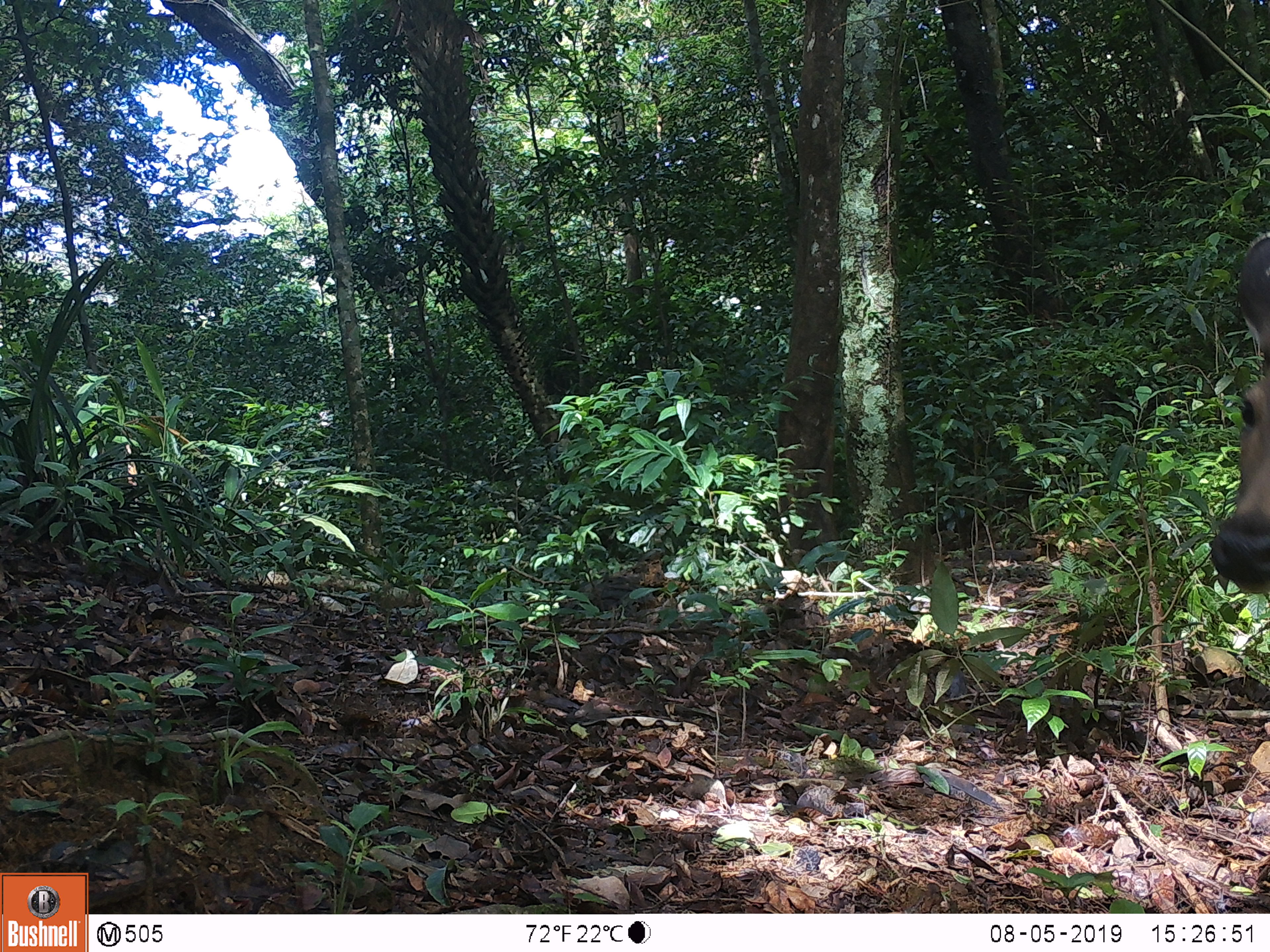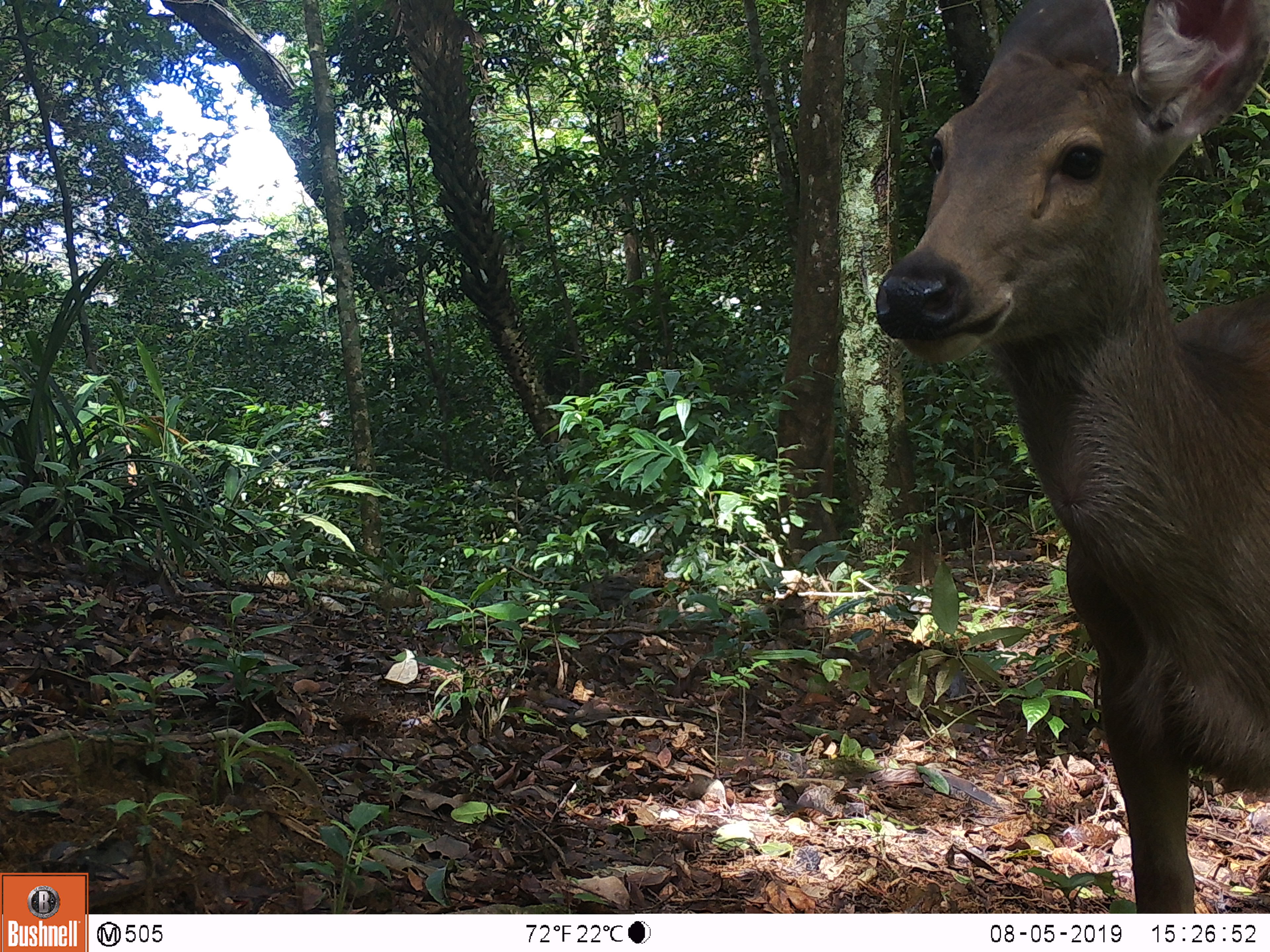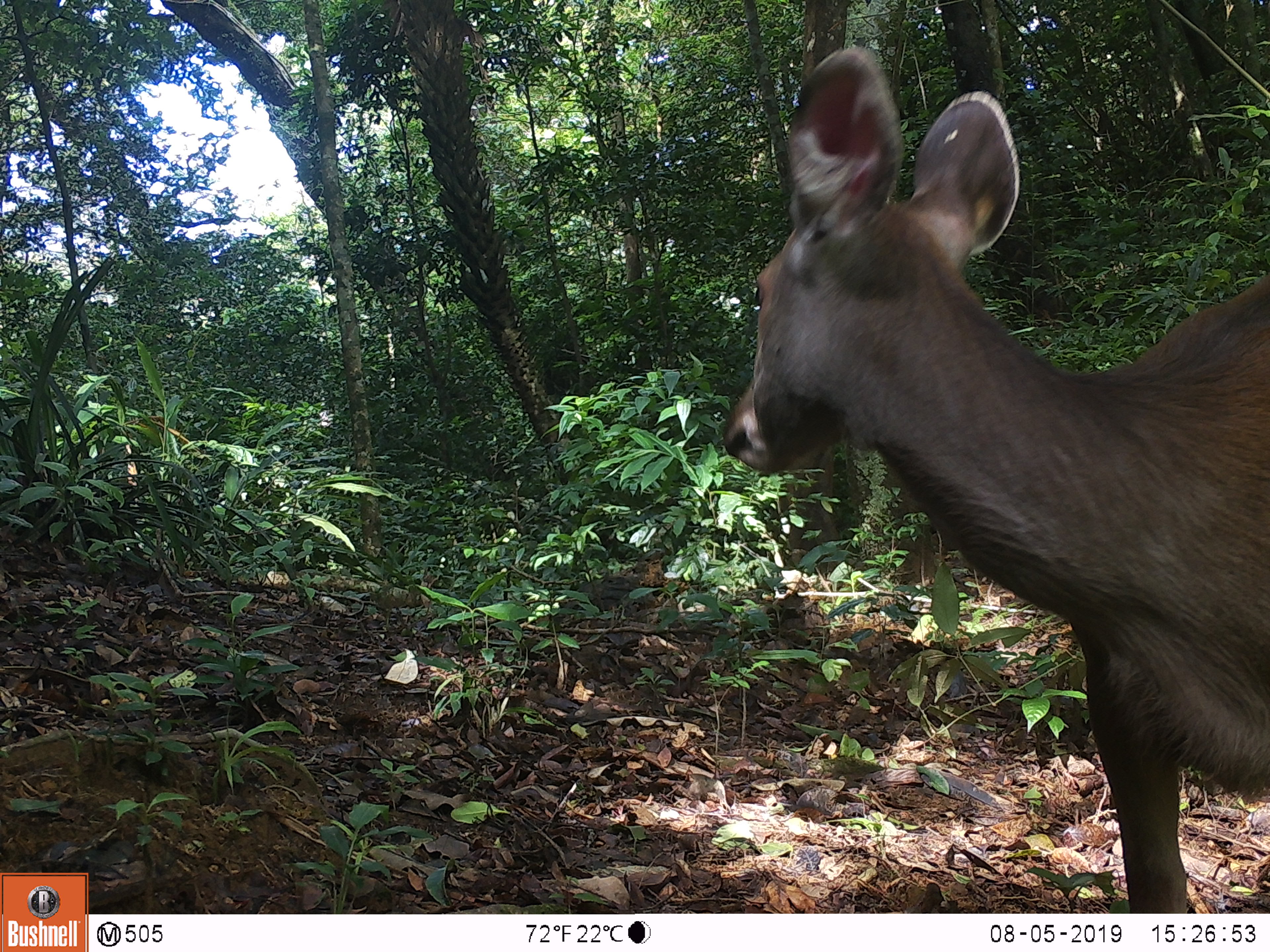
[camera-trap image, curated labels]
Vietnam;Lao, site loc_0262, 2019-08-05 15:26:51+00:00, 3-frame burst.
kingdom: Animalia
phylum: Chordata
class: Mammalia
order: Artiodactyla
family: Cervidae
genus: Rusa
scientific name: Rusa unicolor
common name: sambar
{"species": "sambar (Rusa unicolor)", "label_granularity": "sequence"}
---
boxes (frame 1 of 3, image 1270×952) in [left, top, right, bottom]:
sambar: [1208, 231, 1270, 593]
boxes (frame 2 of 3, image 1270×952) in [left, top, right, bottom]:
sambar: [873, 0, 1270, 913]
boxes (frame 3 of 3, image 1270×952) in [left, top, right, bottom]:
sambar: [720, 45, 1269, 913]